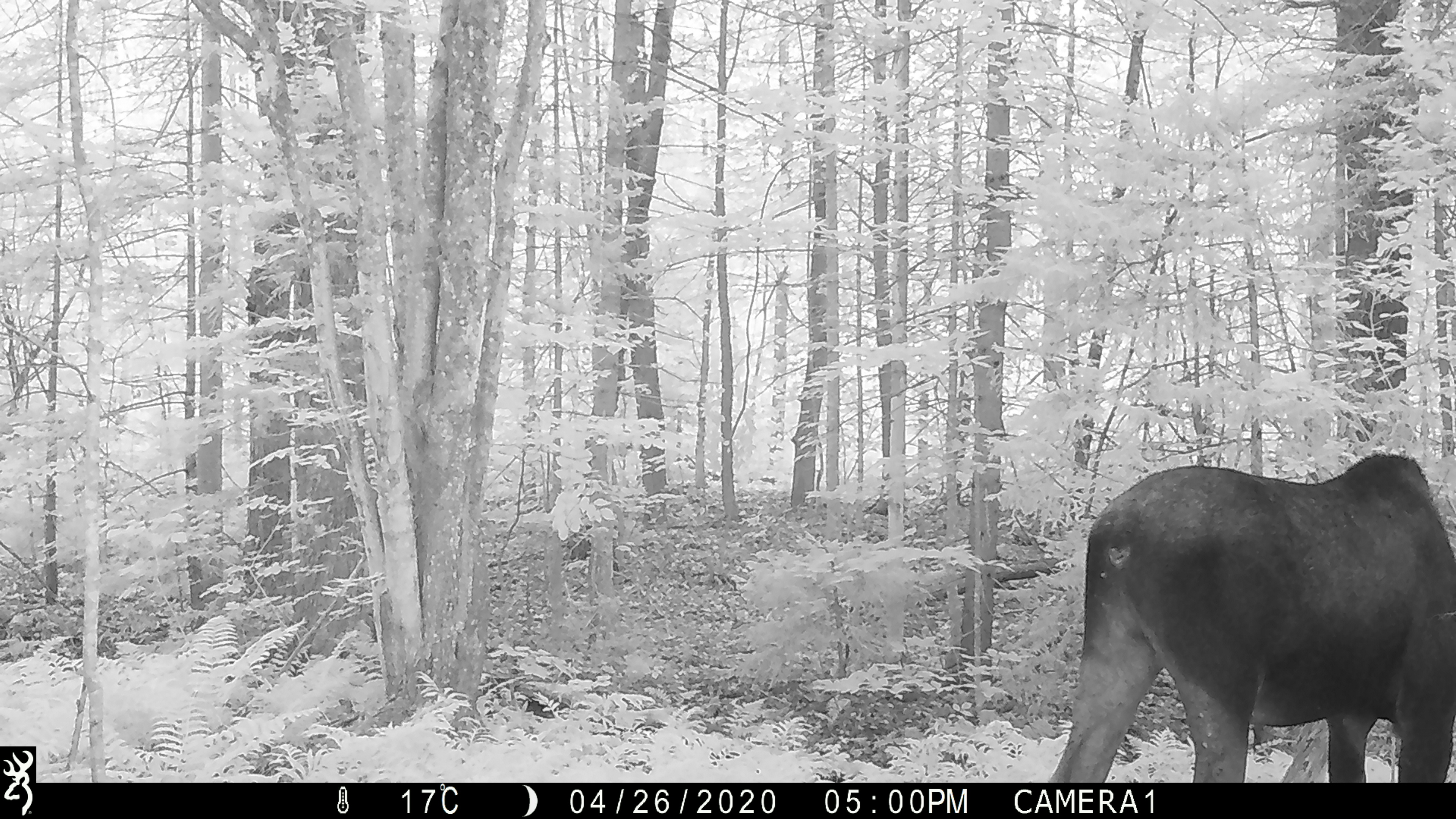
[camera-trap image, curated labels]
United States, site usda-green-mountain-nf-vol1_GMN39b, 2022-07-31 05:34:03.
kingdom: Animalia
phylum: Chordata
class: Mammalia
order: Artiodactyla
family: Cervidae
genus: Alces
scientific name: Alces alces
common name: moose